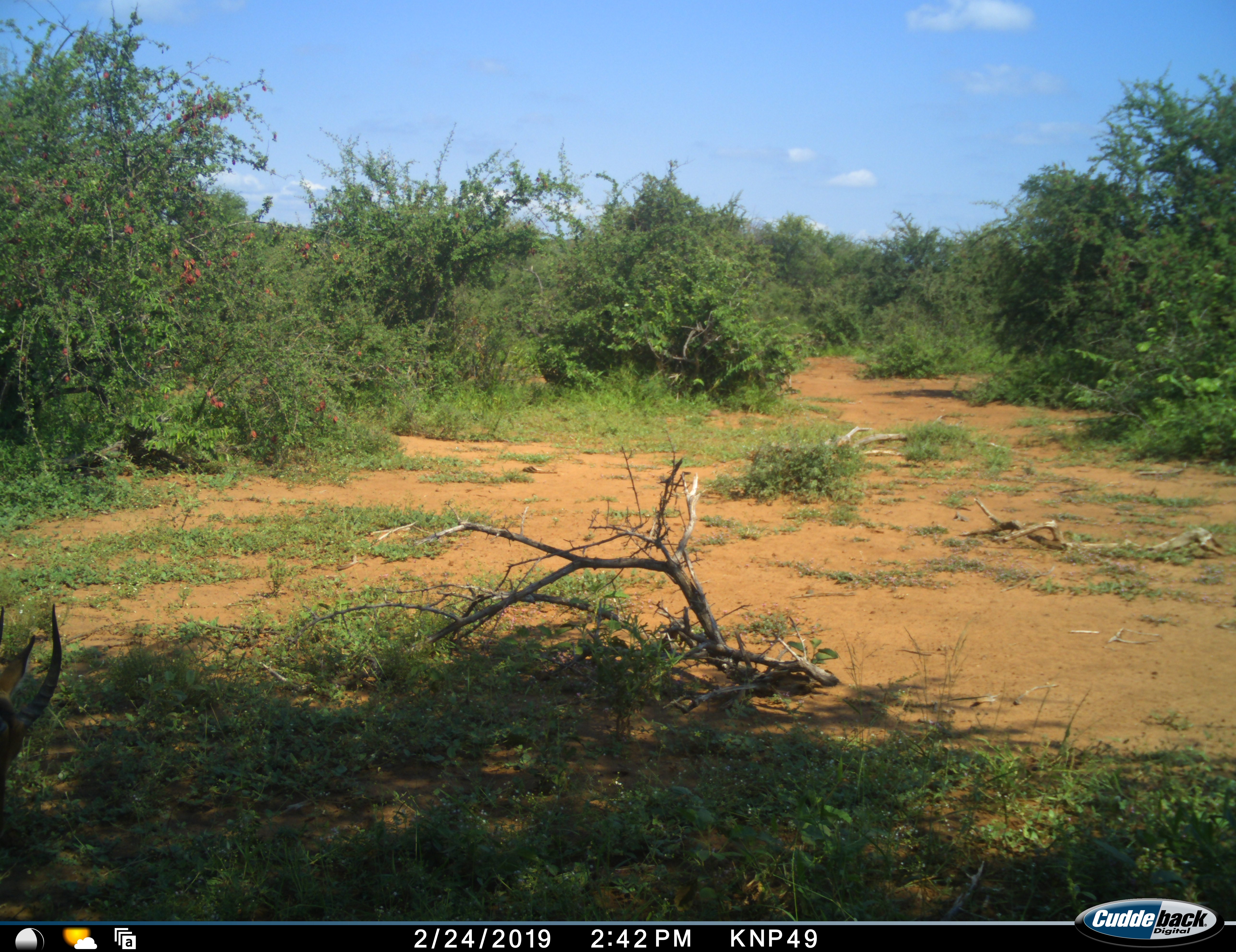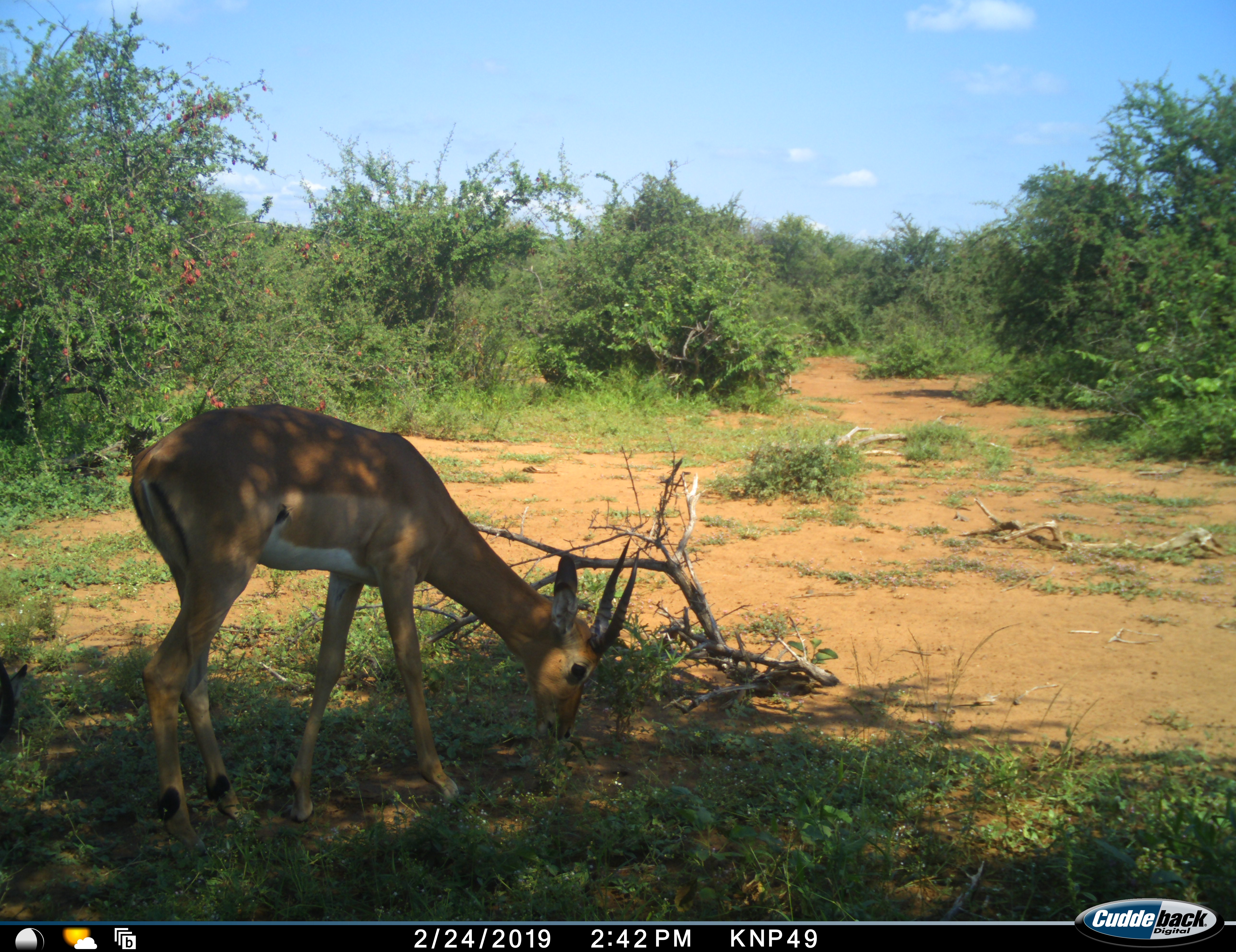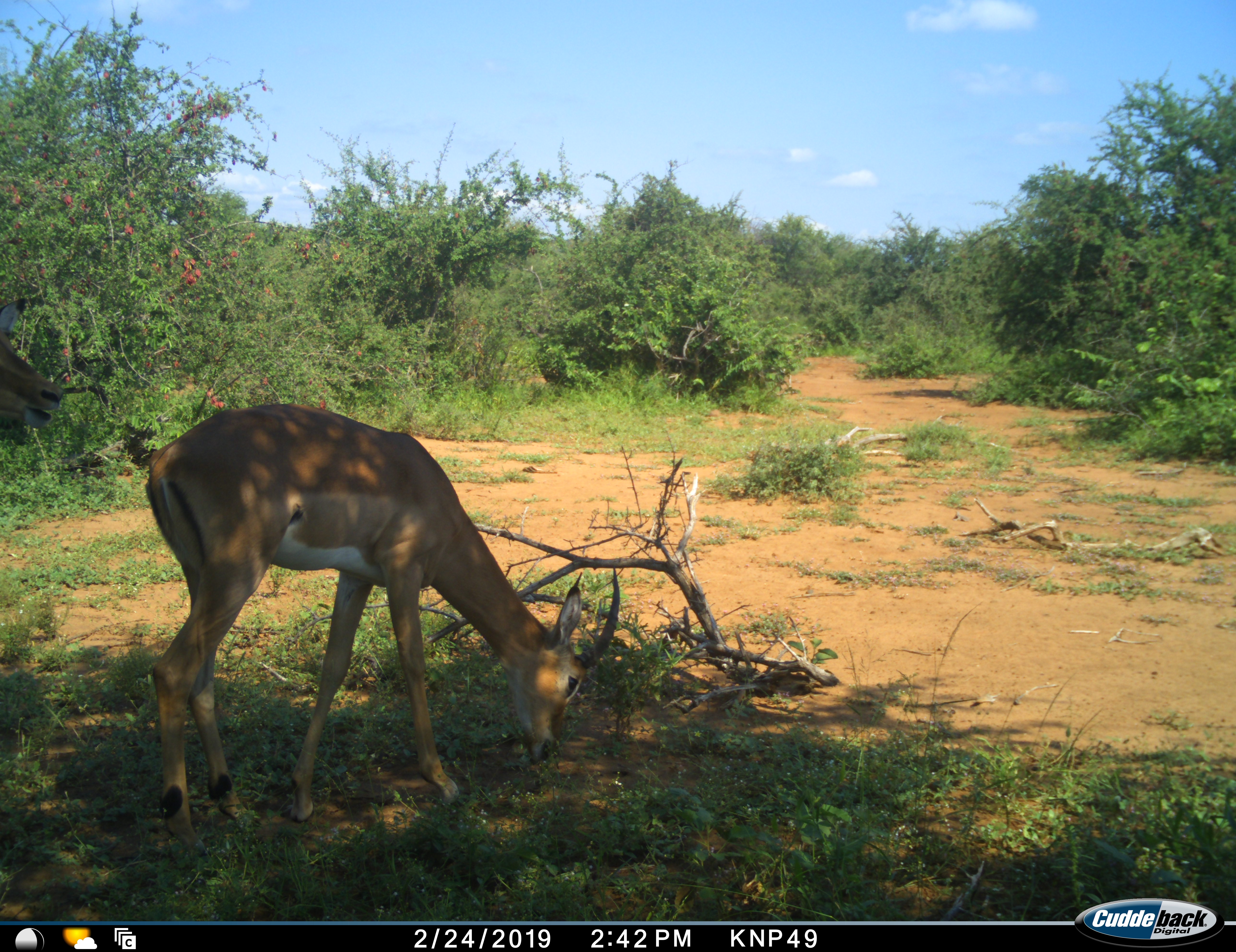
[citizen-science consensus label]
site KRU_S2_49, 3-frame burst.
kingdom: Animalia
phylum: Chordata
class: Mammalia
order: Artiodactyla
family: Bovidae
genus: Aepyceros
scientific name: Aepyceros melampus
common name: impala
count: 2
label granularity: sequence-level